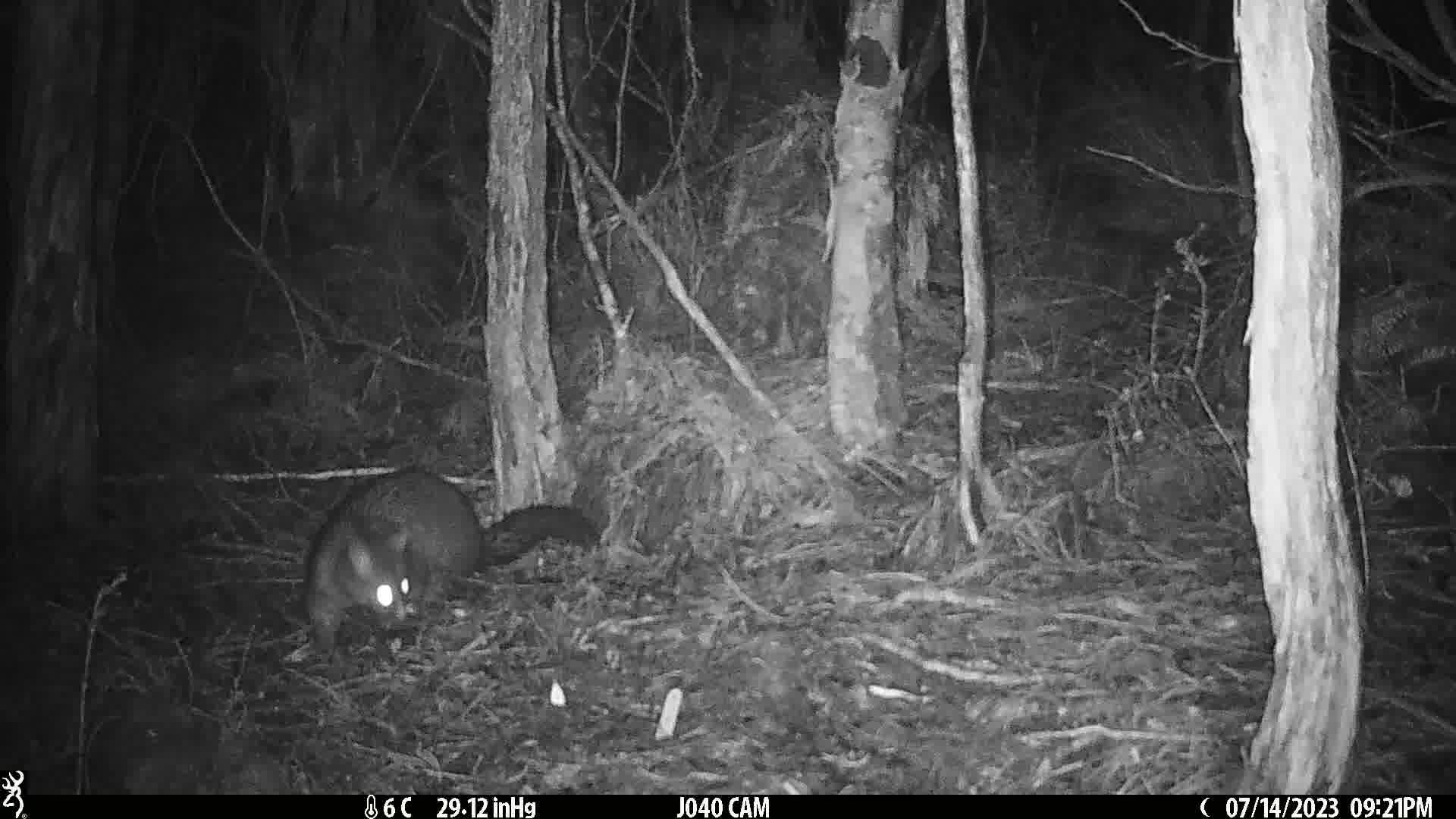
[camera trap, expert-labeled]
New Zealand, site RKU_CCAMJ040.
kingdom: Animalia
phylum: Chordata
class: Mammalia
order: Diprotodontia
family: Phalangeridae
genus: Trichosurus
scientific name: Trichosurus vulpecula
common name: common brushtail possum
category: possum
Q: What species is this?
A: Possum (common brushtail possum) (Trichosurus vulpecula).